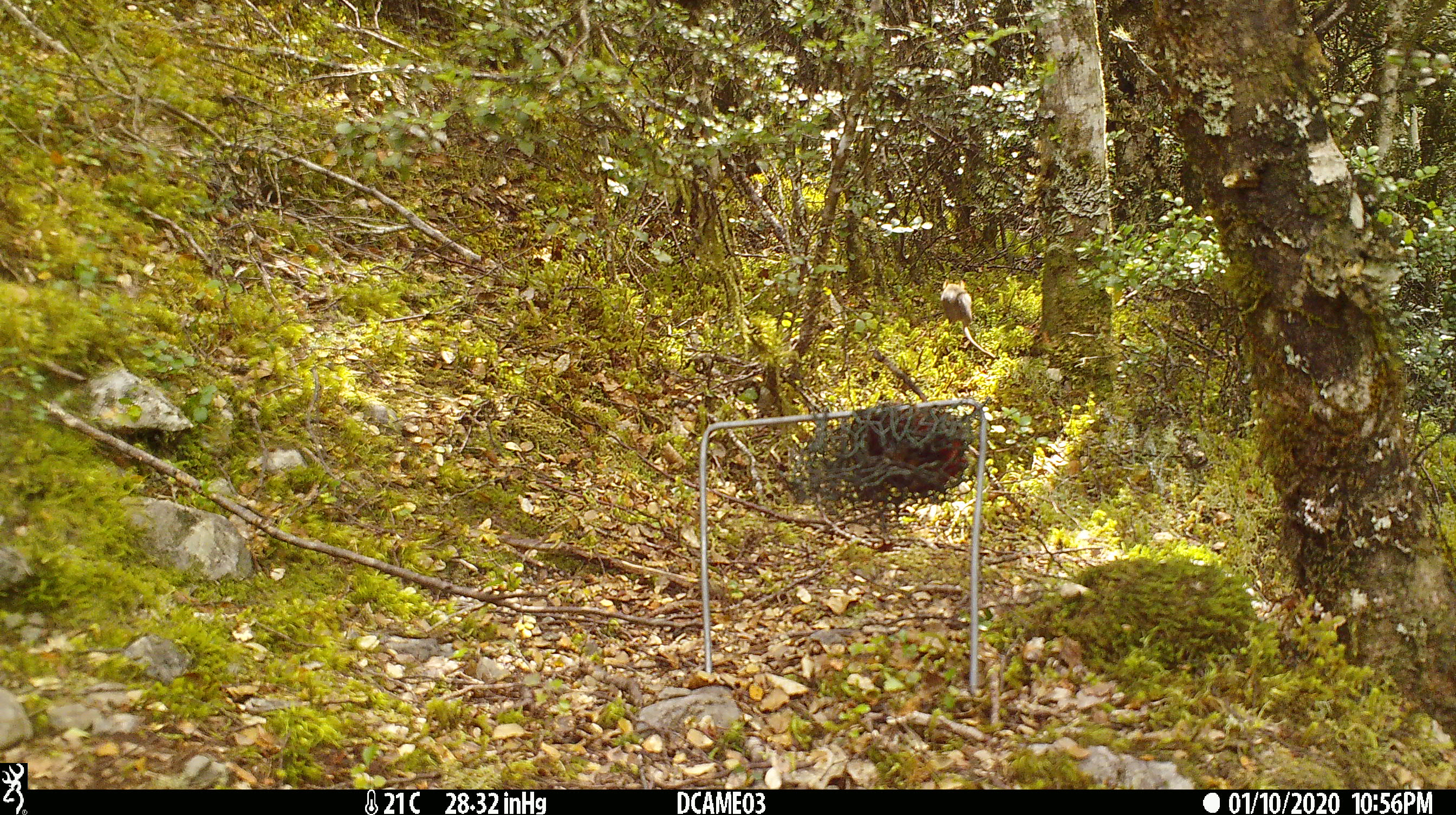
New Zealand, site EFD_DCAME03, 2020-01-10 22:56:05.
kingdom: Animalia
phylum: Chordata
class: Mammalia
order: Rodentia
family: Muridae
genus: Mus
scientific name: Mus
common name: mouse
Mouse (Mus).